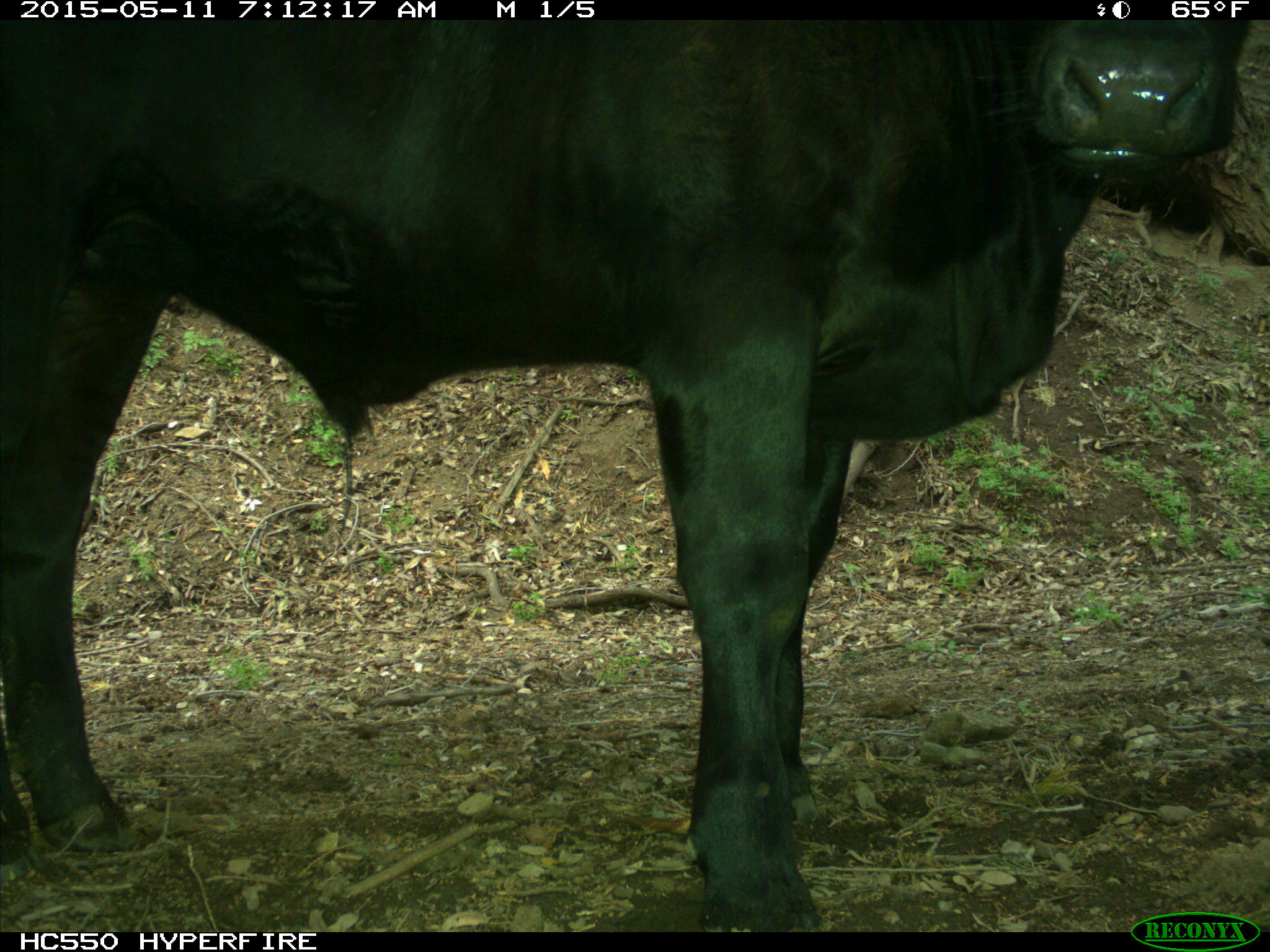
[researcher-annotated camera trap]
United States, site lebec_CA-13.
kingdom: Animalia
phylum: Chordata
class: Mammalia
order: Artiodactyla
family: Bovidae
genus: Bos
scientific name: Bos taurus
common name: domestic cow